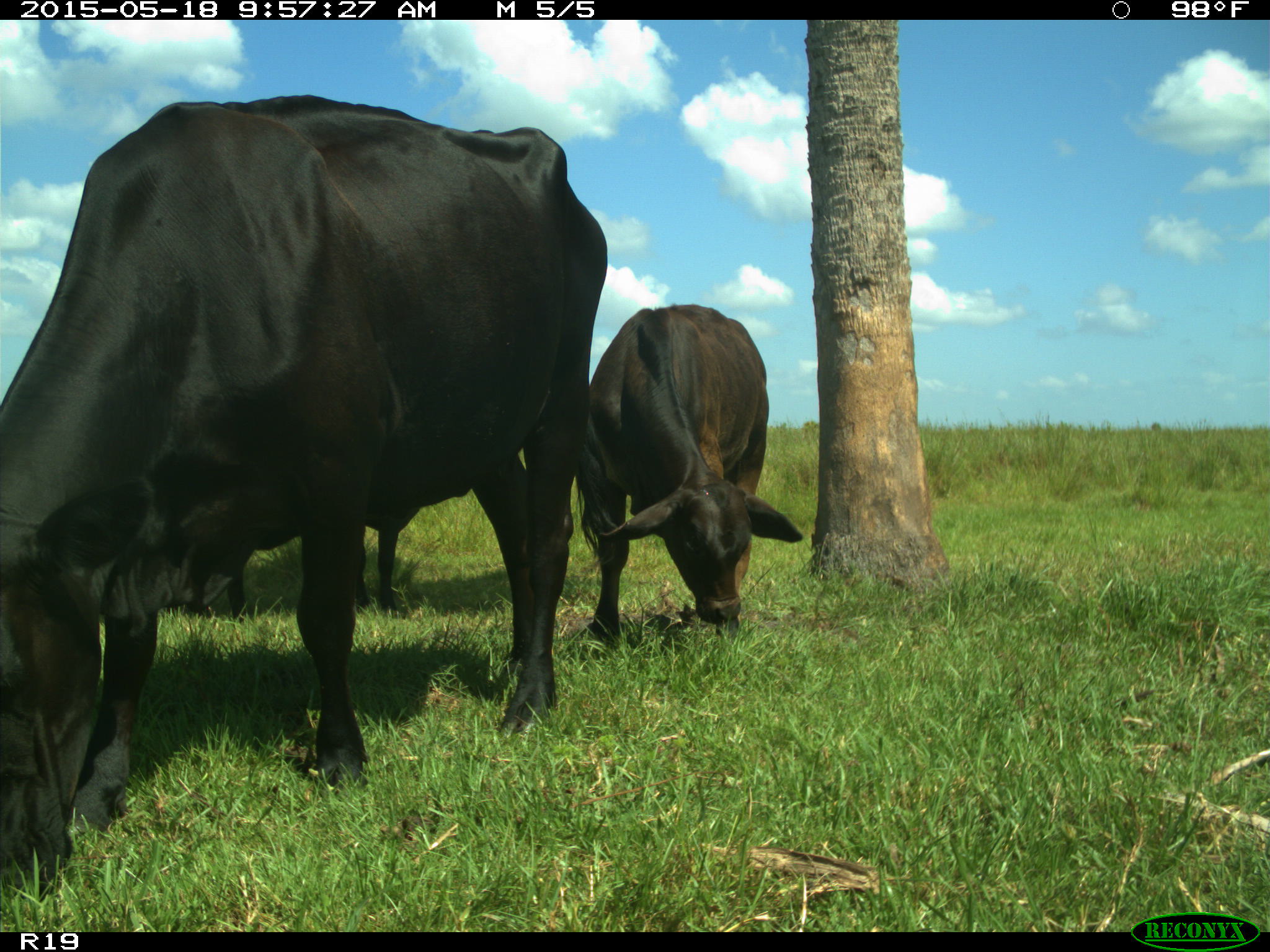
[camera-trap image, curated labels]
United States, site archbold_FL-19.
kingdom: Animalia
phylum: Chordata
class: Mammalia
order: Artiodactyla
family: Bovidae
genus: Bos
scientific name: Bos taurus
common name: domestic cow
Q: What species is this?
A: Bos taurus (domestic cow).